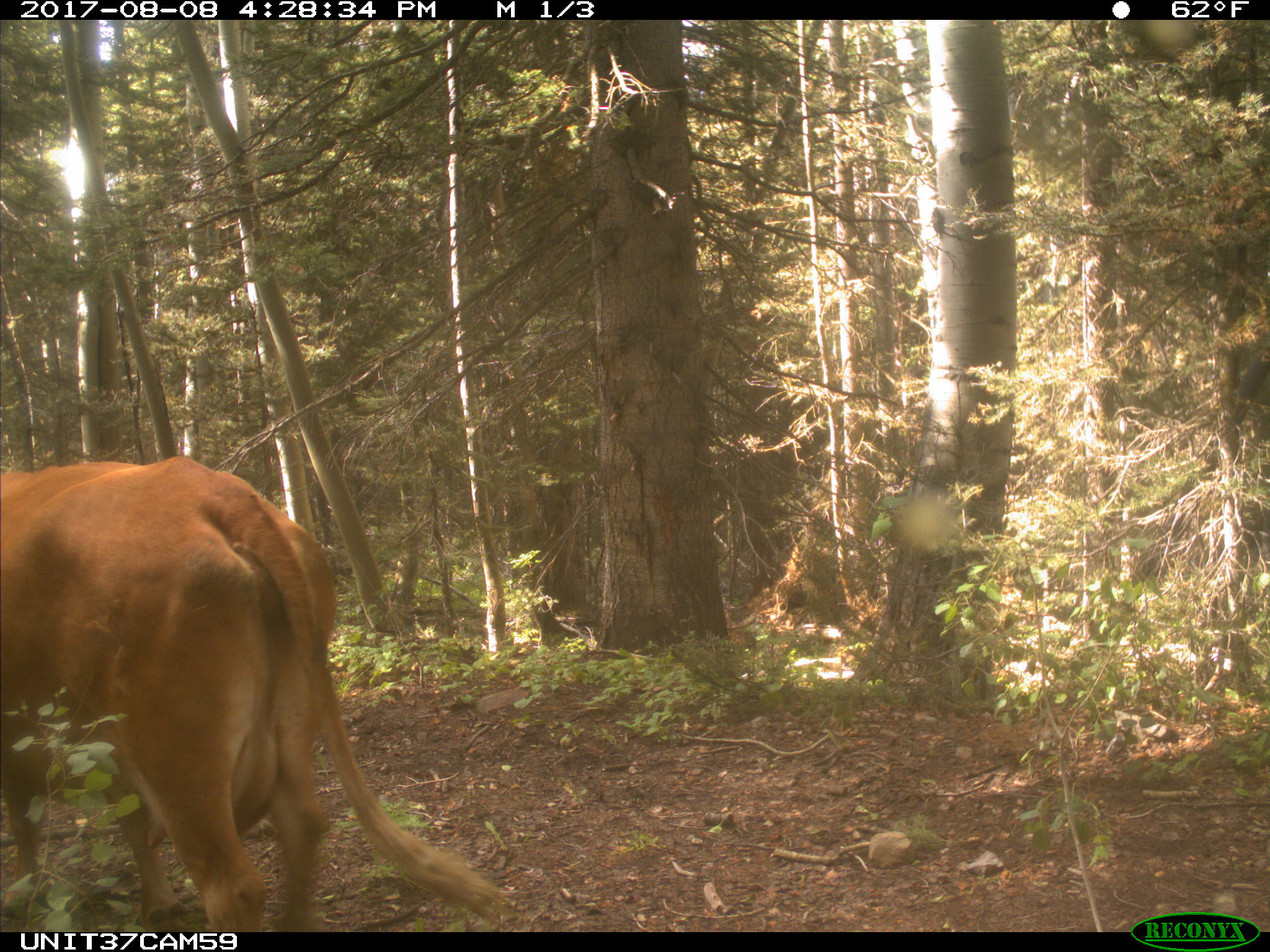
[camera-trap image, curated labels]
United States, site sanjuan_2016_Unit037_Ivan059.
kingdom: Animalia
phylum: Chordata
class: Mammalia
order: Artiodactyla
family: Bovidae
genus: Bos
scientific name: Bos taurus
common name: domestic cow